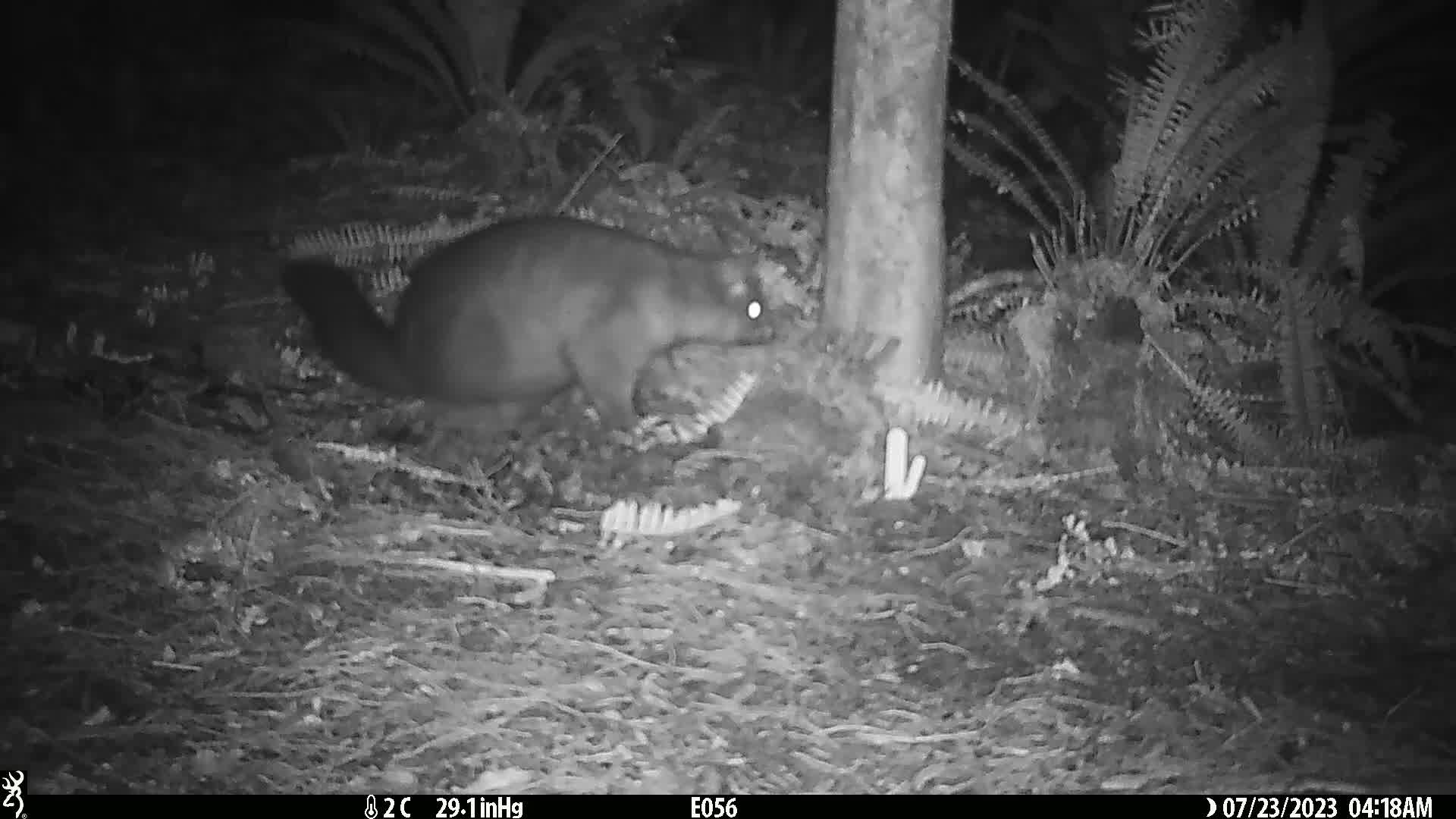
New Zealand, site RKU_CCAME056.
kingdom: Animalia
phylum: Chordata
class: Mammalia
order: Diprotodontia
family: Phalangeridae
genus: Trichosurus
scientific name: Trichosurus vulpecula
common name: common brushtail possum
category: possum